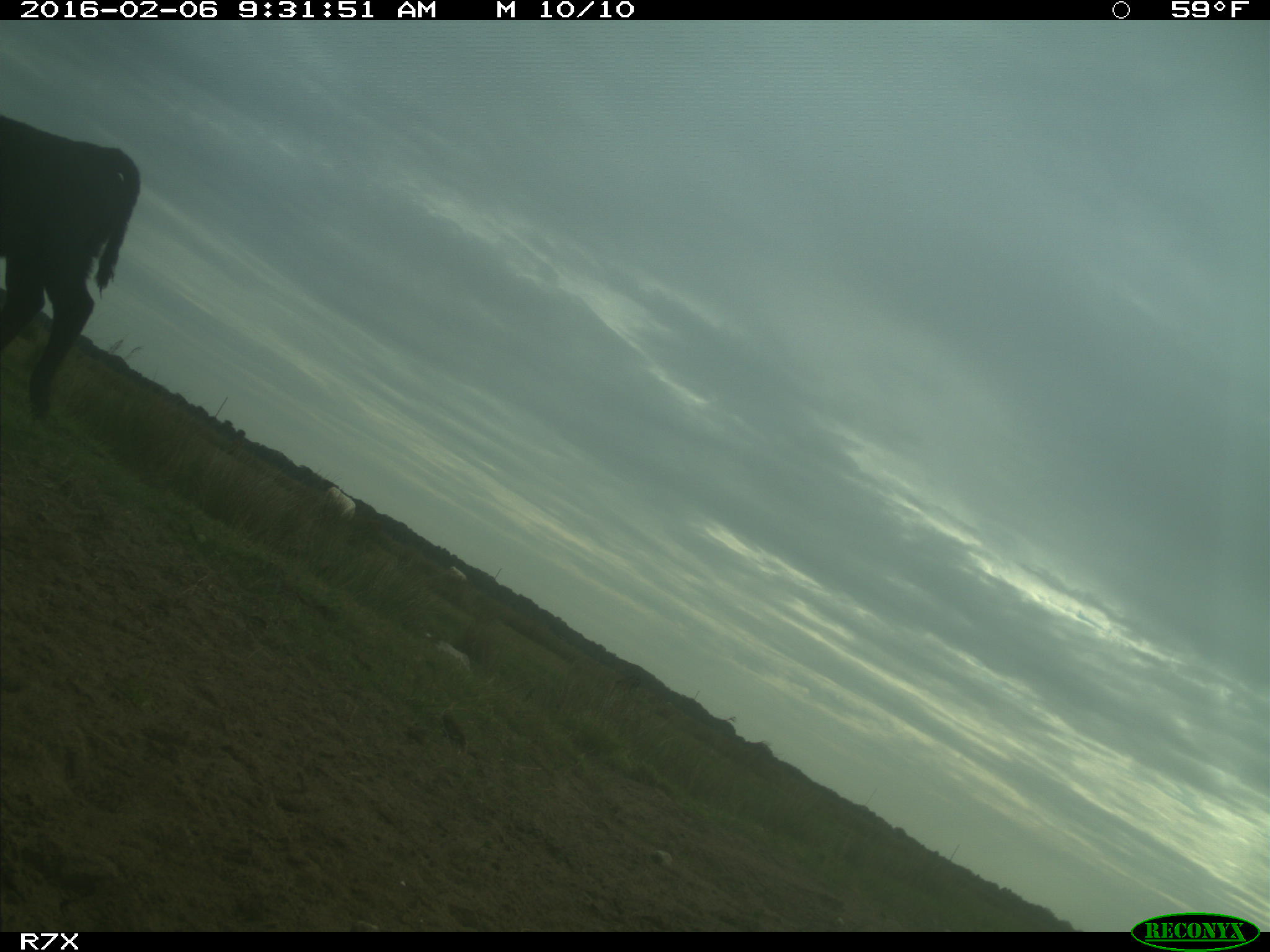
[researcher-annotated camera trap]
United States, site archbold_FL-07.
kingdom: Animalia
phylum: Chordata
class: Mammalia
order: Artiodactyla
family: Bovidae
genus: Bos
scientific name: Bos taurus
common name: domestic cow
Bos taurus (domestic cow).